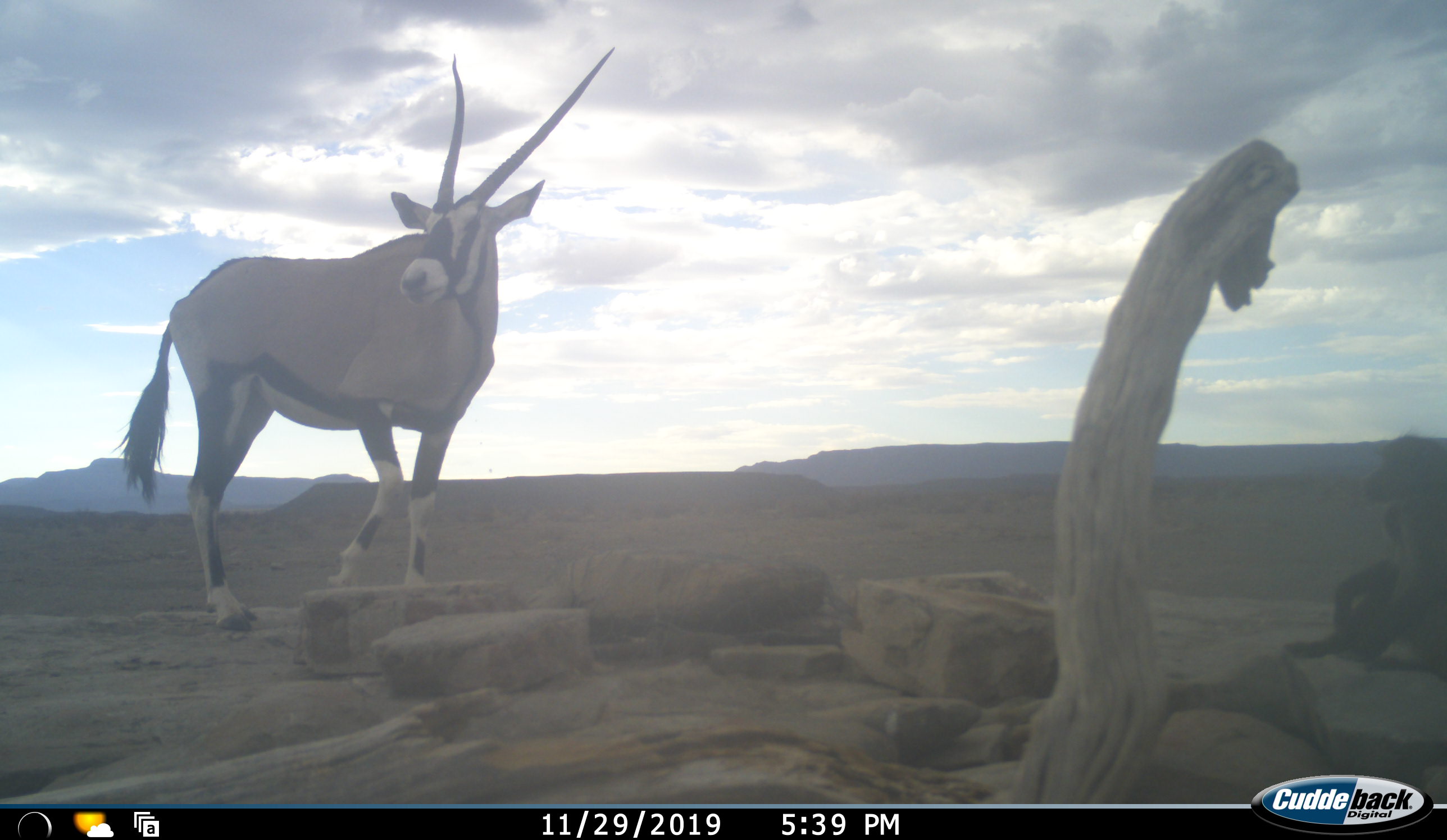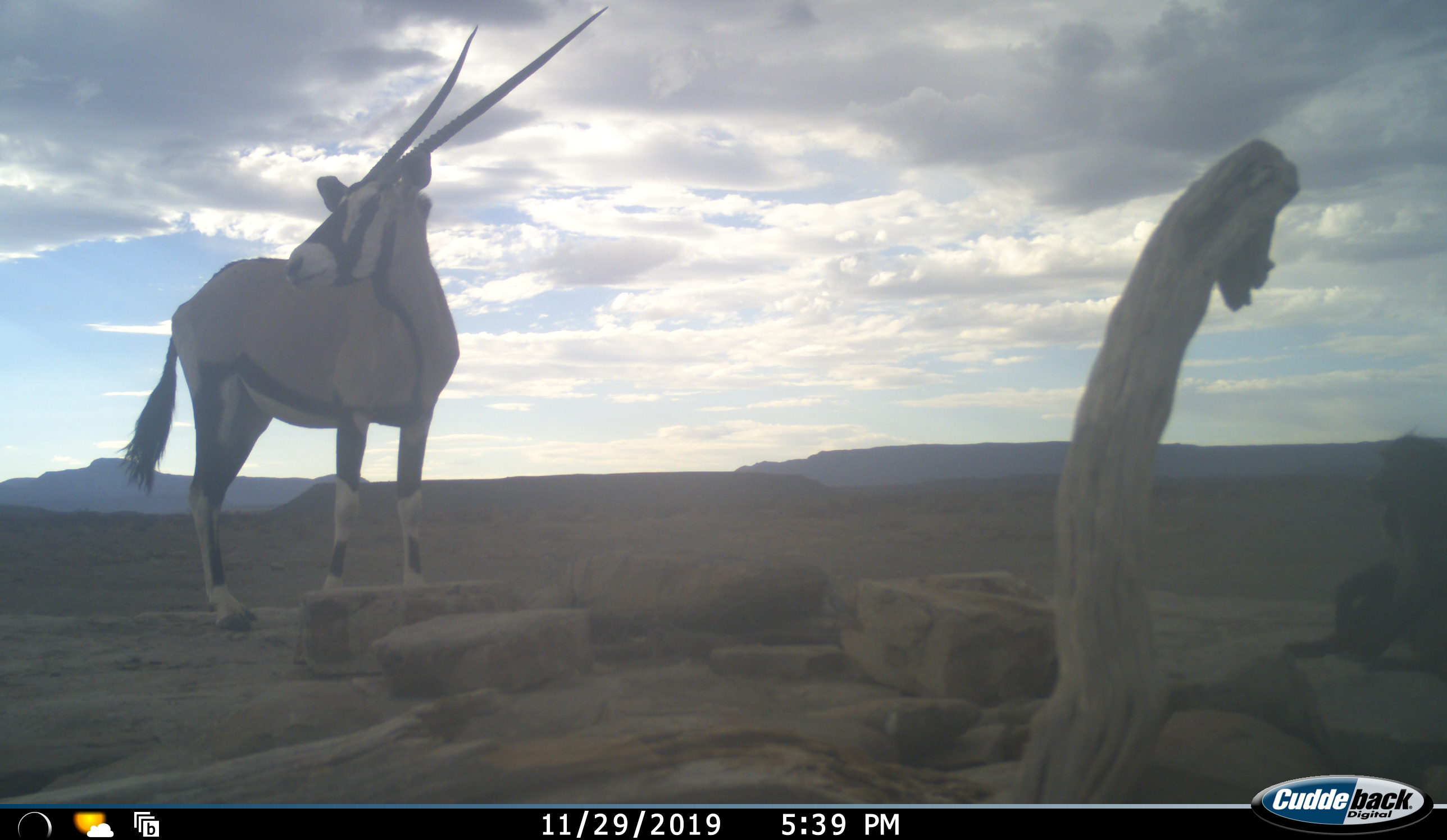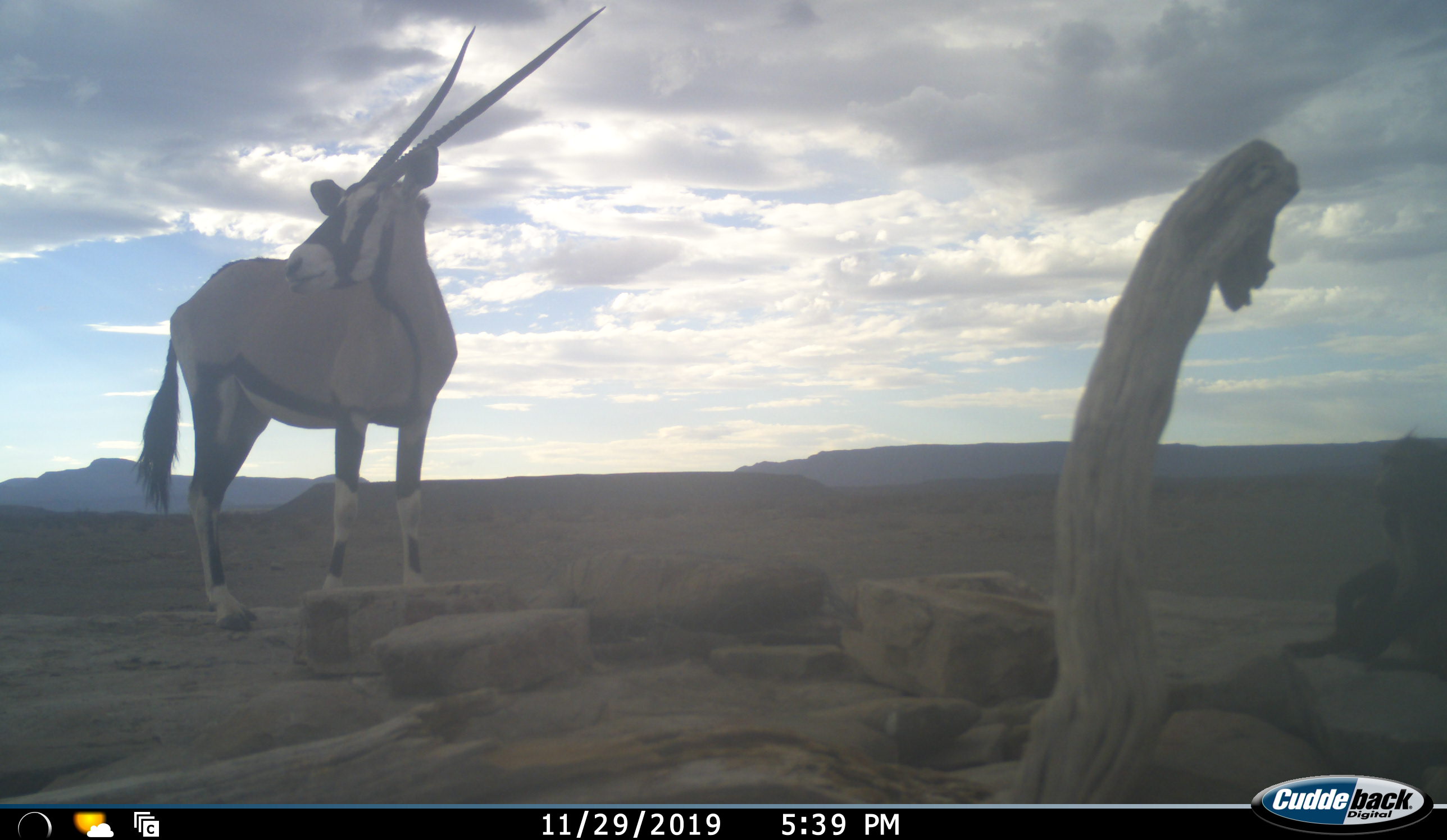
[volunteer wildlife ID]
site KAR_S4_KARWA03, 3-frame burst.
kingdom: Animalia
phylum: Chordata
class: Mammalia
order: Artiodactyla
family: Bovidae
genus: Oryx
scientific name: Oryx gazella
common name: gemsbok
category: oryx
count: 1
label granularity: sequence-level